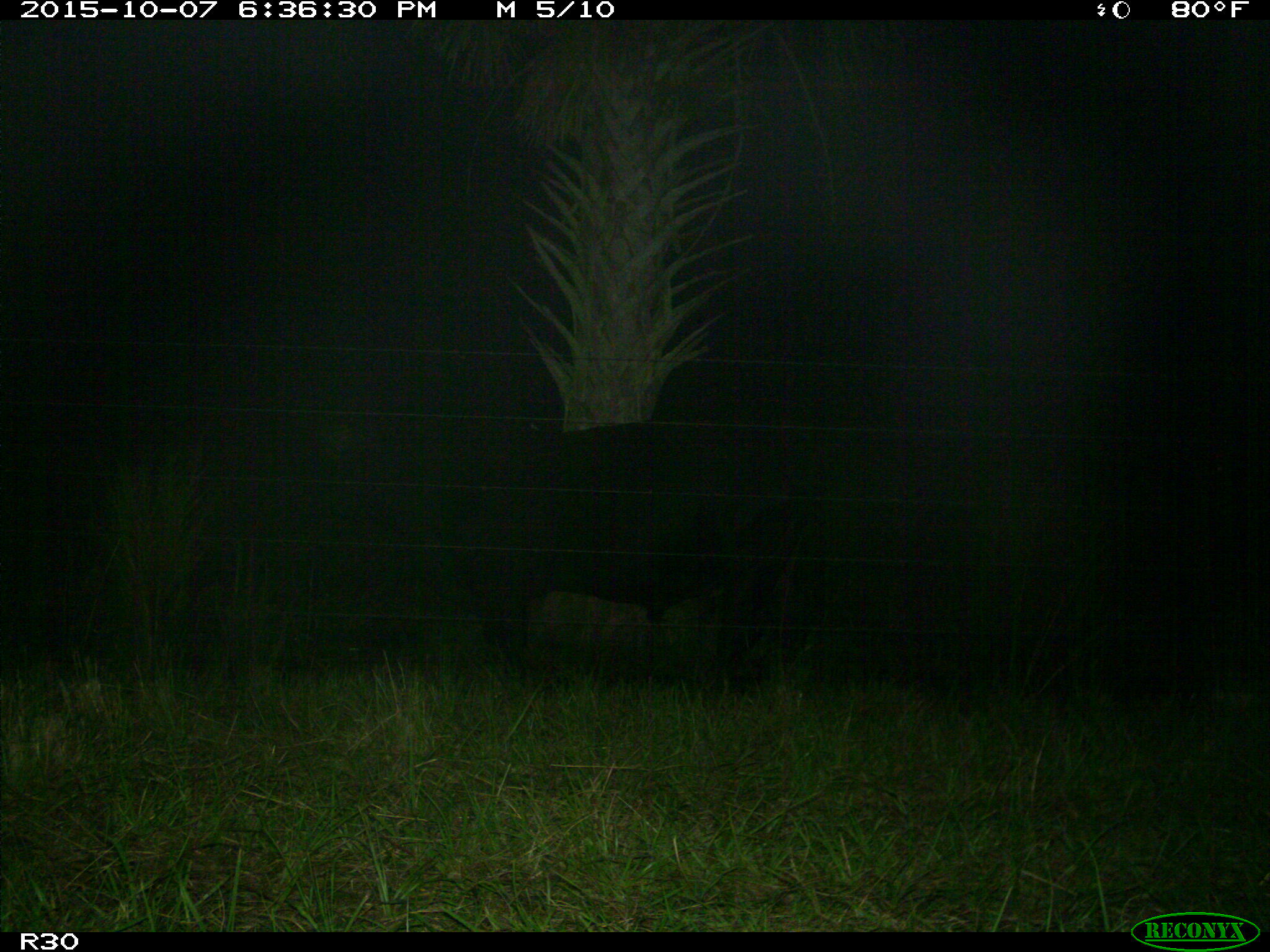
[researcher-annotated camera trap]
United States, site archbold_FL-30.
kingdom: Animalia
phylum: Chordata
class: Mammalia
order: Artiodactyla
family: Bovidae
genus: Bos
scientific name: Bos taurus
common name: domestic cow